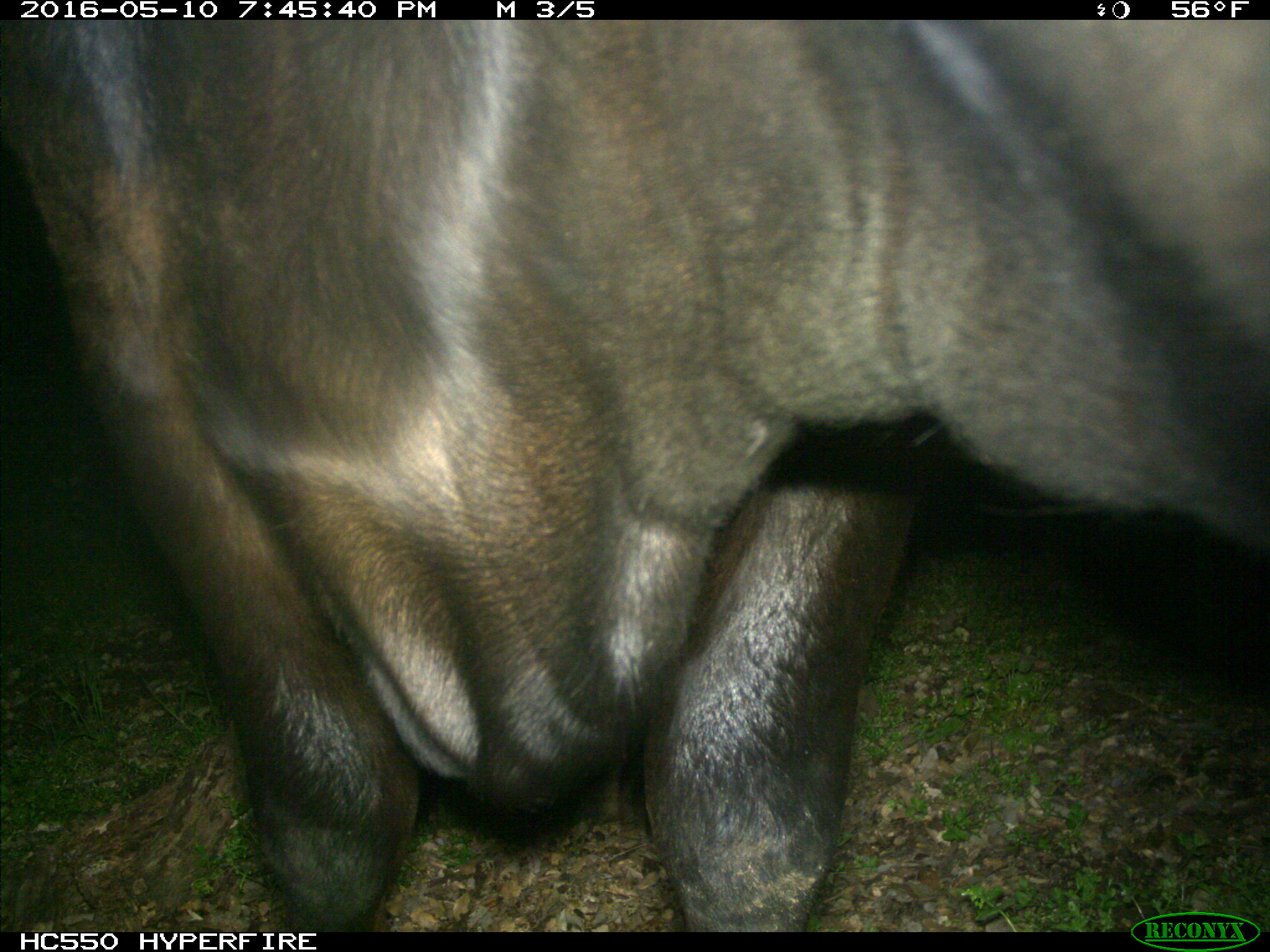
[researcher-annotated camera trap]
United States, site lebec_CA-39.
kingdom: Animalia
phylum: Chordata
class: Mammalia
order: Artiodactyla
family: Bovidae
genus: Bos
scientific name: Bos taurus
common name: domestic cow